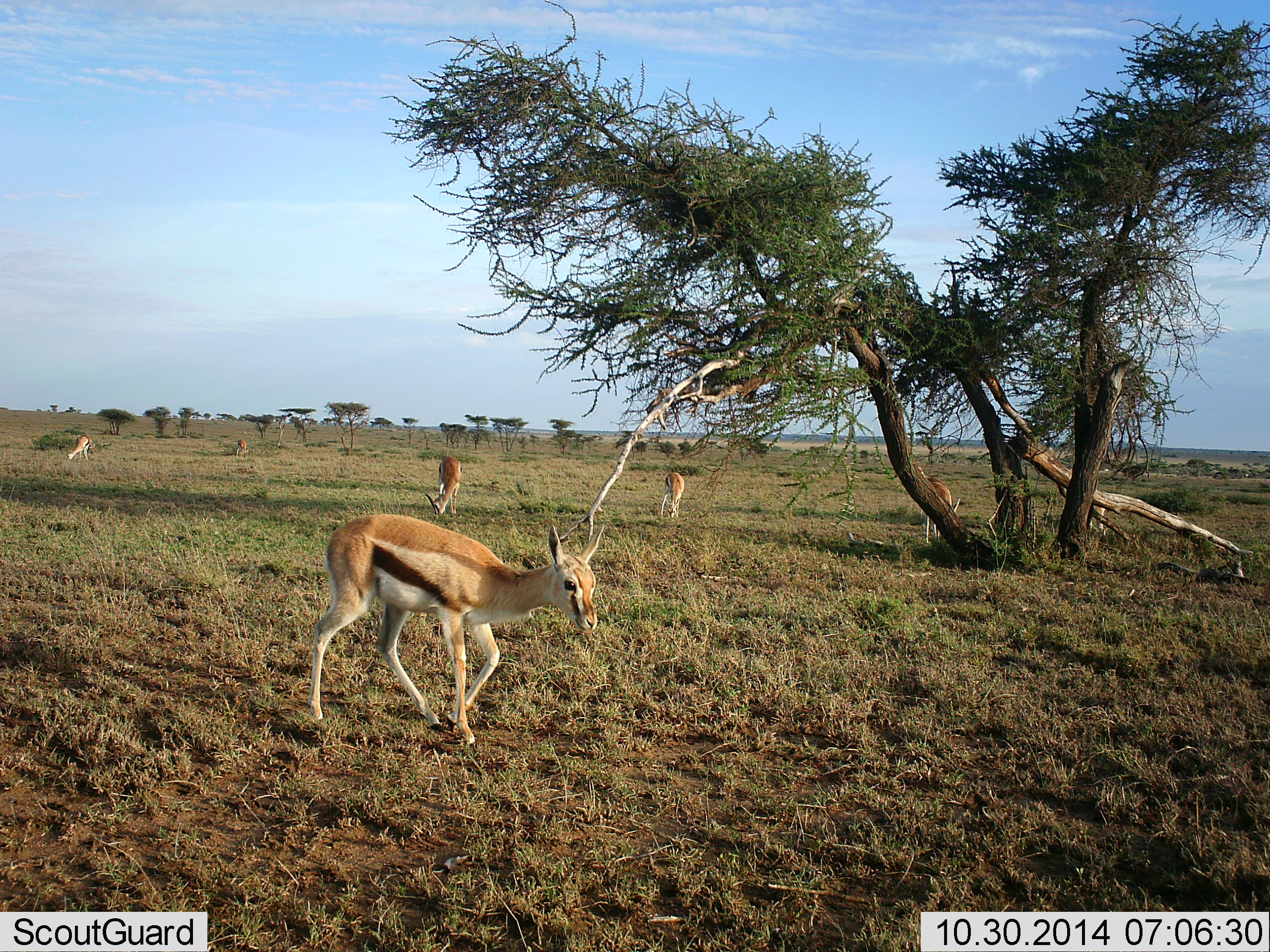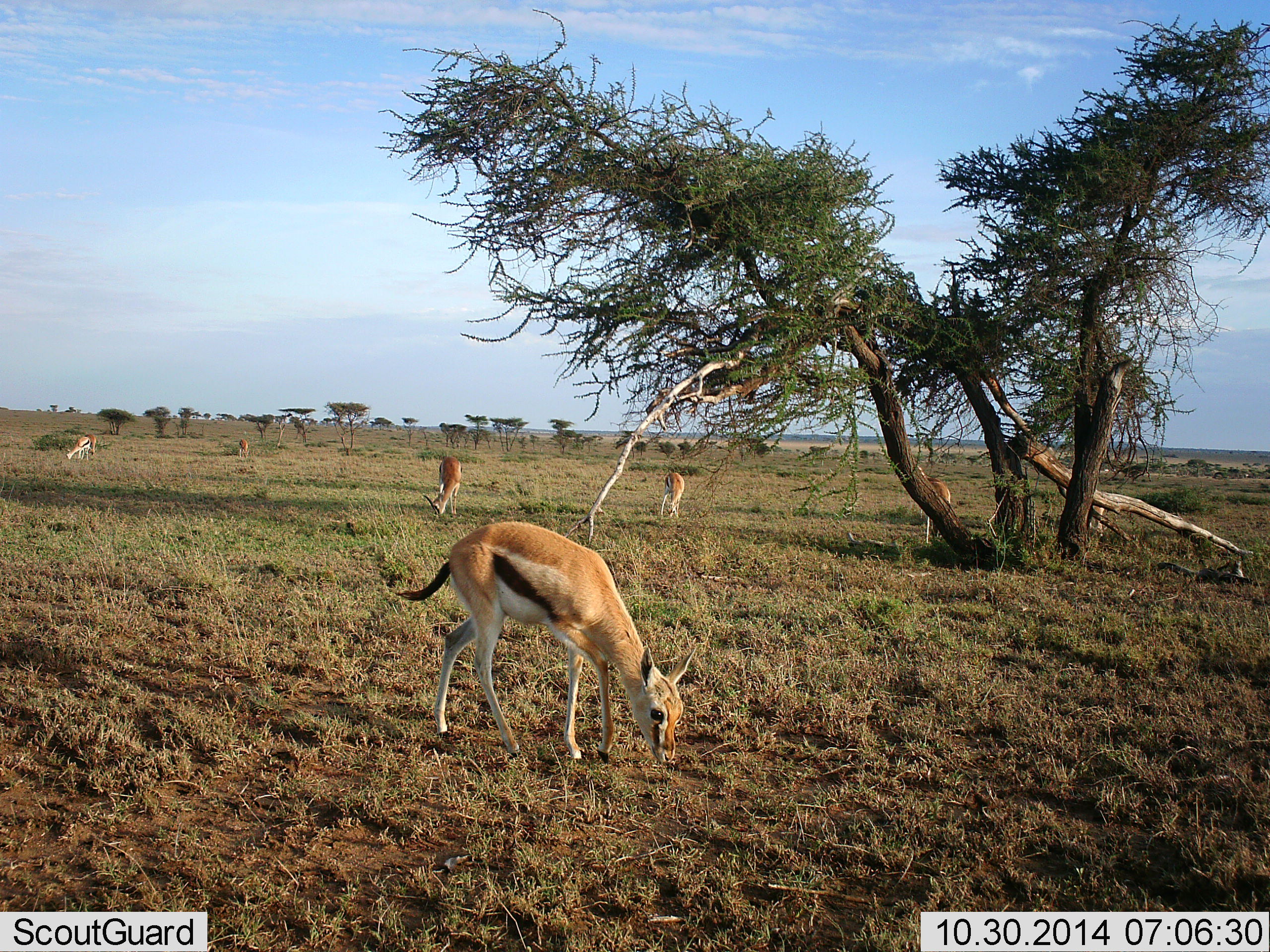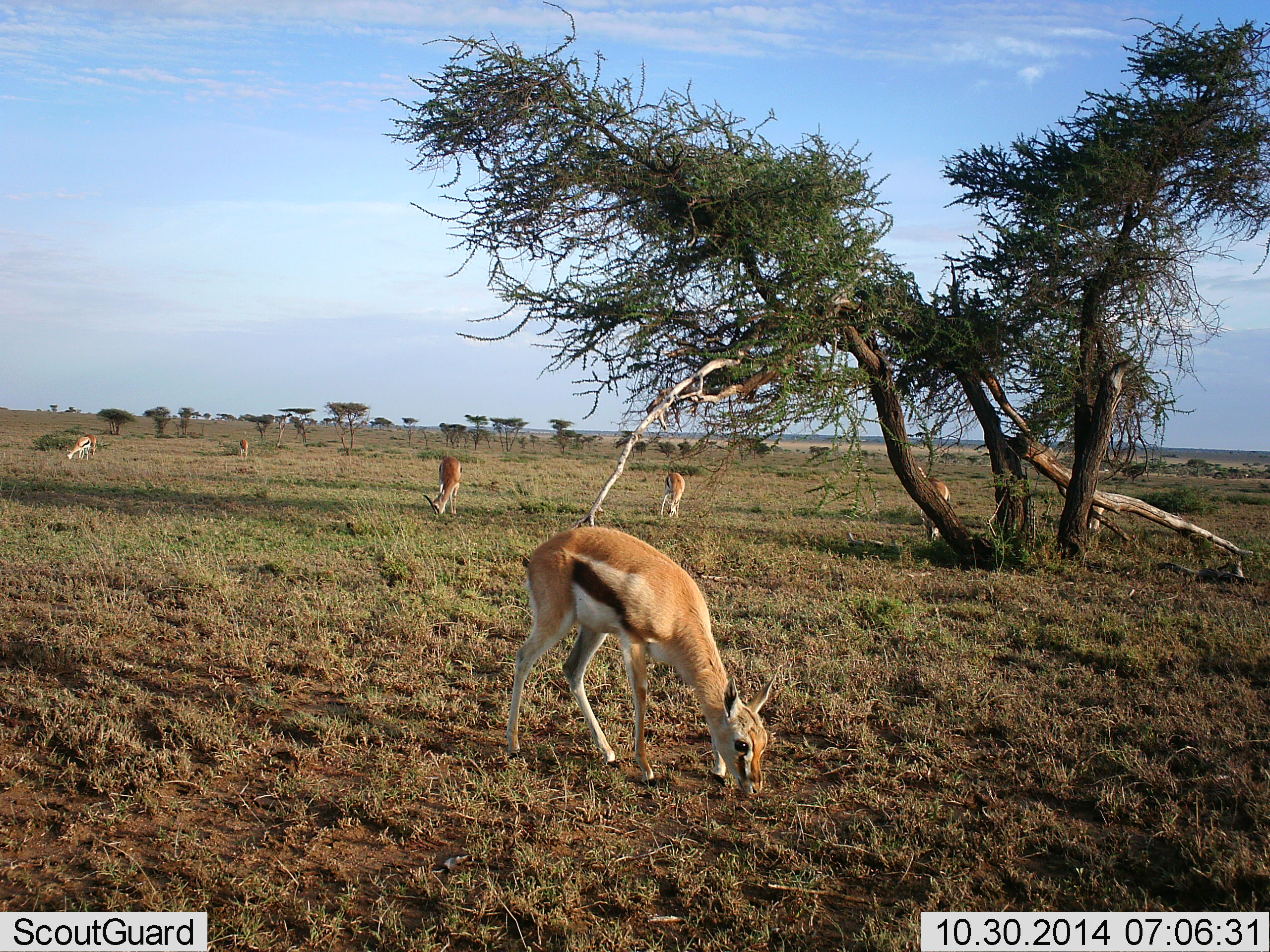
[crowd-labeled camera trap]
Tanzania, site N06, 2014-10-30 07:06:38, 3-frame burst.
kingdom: Animalia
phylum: Chordata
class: Mammalia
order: Artiodactyla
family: Bovidae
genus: Eudorcas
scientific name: Eudorcas thomsonii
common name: thomson's gazelle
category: gazellethomsons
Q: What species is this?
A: Gazellethomsons (thomson's gazelle) (Eudorcas thomsonii).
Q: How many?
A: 7.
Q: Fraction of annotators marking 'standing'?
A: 30%.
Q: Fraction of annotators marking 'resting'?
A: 0%.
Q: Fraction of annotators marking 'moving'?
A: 20%.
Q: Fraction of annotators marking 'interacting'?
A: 0%.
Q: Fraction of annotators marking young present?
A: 0%.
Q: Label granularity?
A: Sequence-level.